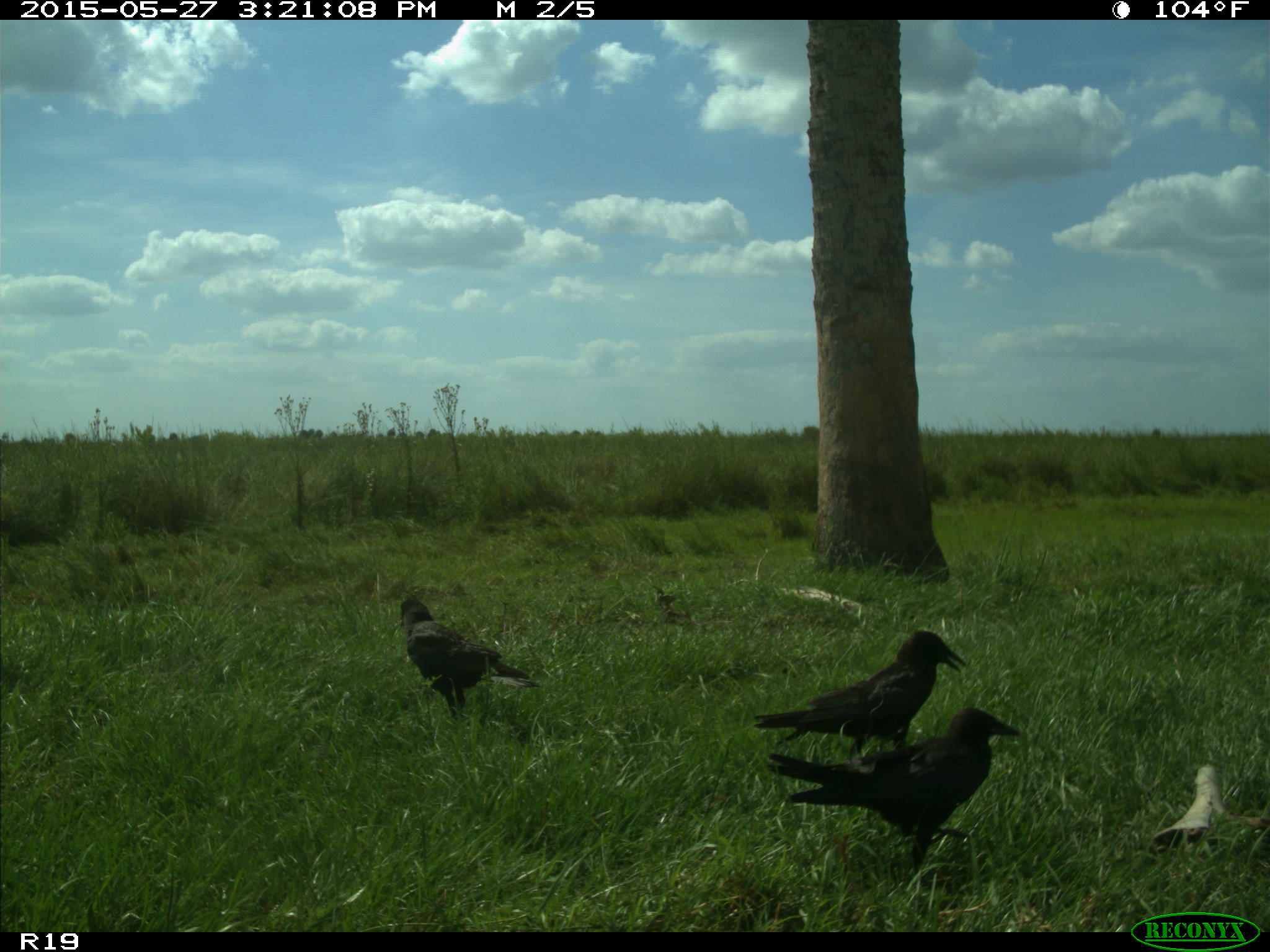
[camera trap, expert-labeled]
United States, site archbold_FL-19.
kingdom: Animalia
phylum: Chordata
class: Aves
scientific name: Aves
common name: birds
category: unidentified bird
Unidentified bird (birds) (Aves).